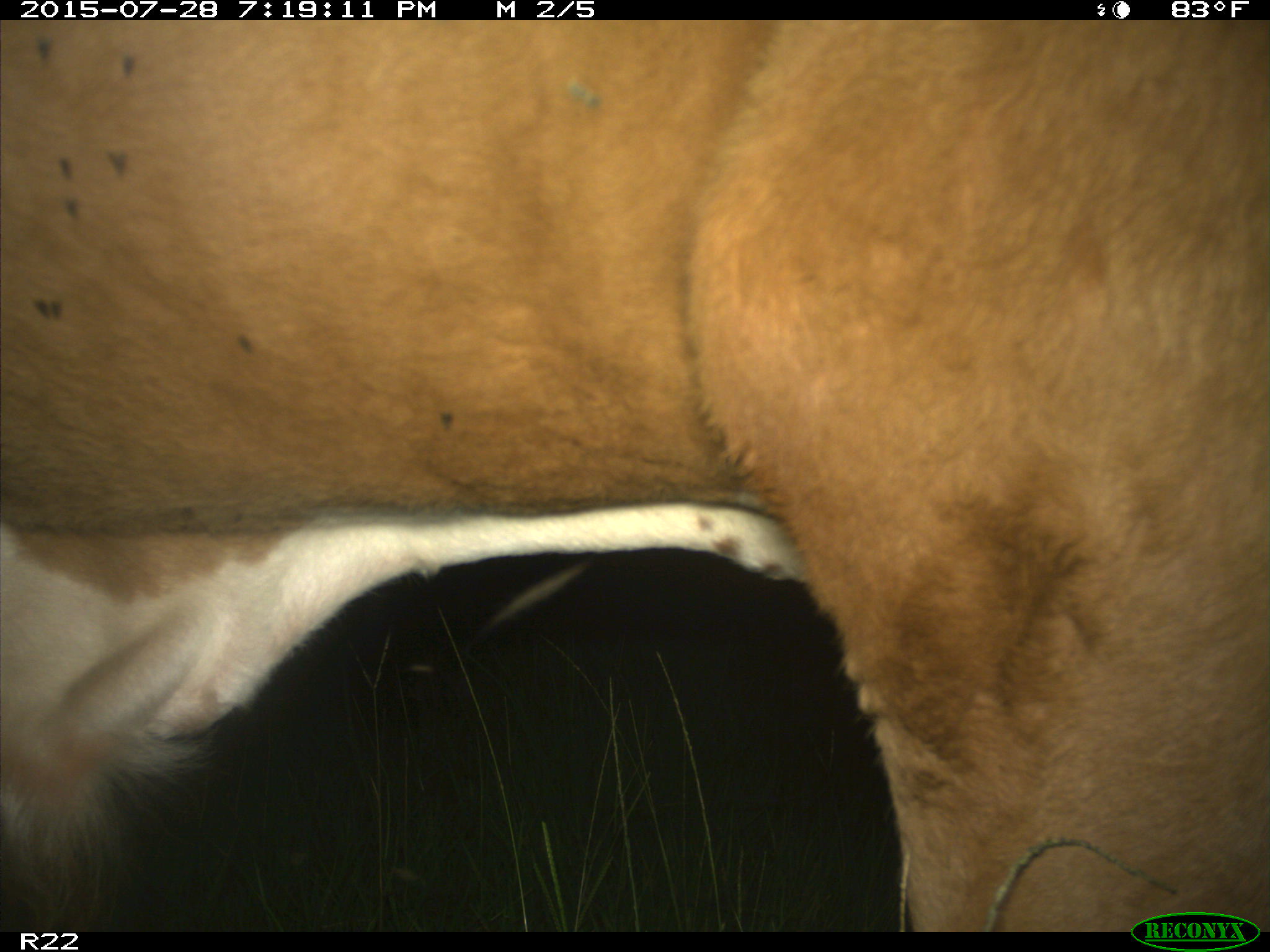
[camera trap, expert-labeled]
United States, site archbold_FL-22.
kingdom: Animalia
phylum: Chordata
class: Mammalia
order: Artiodactyla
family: Bovidae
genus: Bos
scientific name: Bos taurus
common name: domestic cow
Bos taurus (domestic cow).